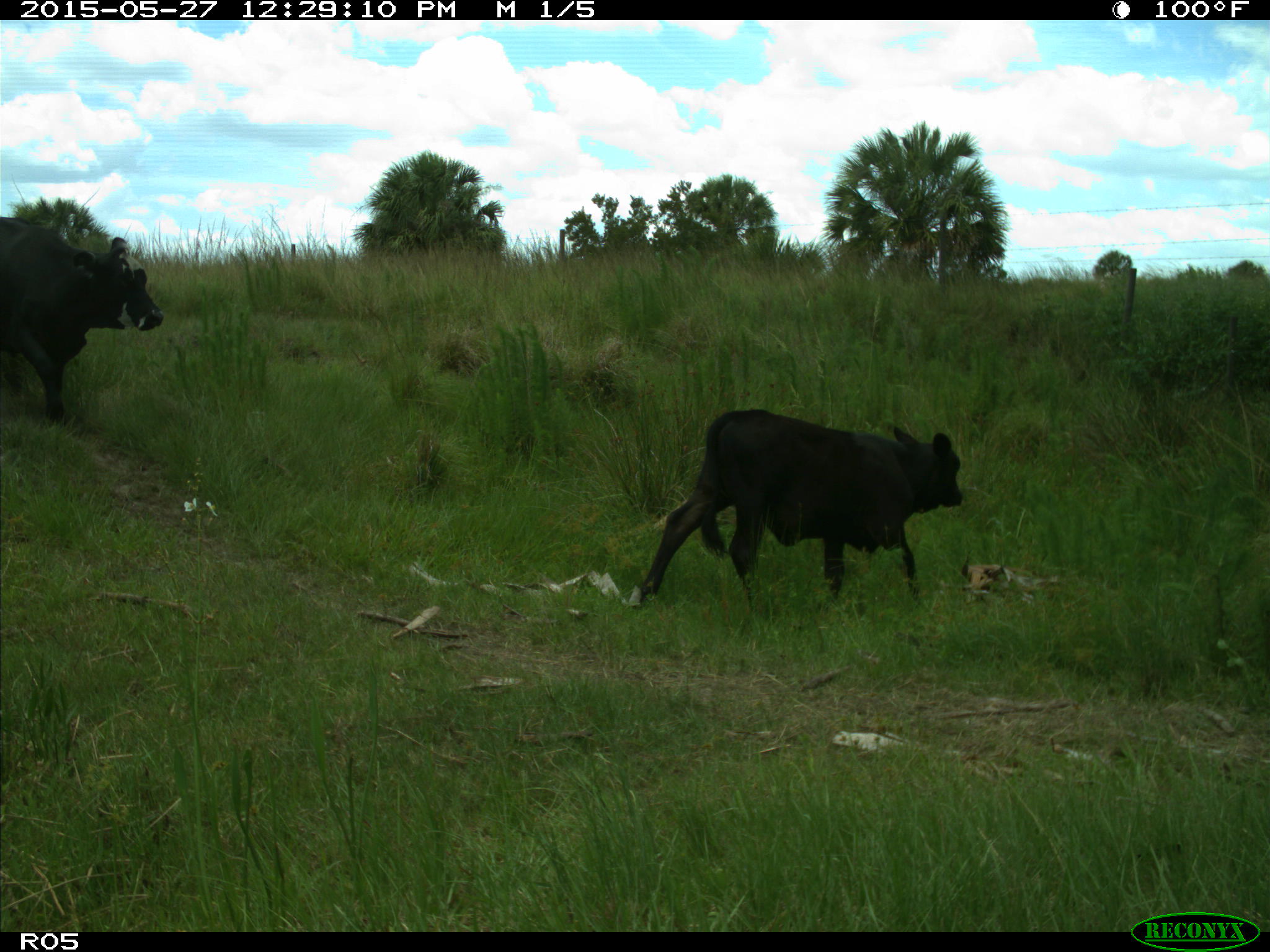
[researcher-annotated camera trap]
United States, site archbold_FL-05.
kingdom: Animalia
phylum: Chordata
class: Mammalia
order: Artiodactyla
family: Bovidae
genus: Bos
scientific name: Bos taurus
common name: domestic cow